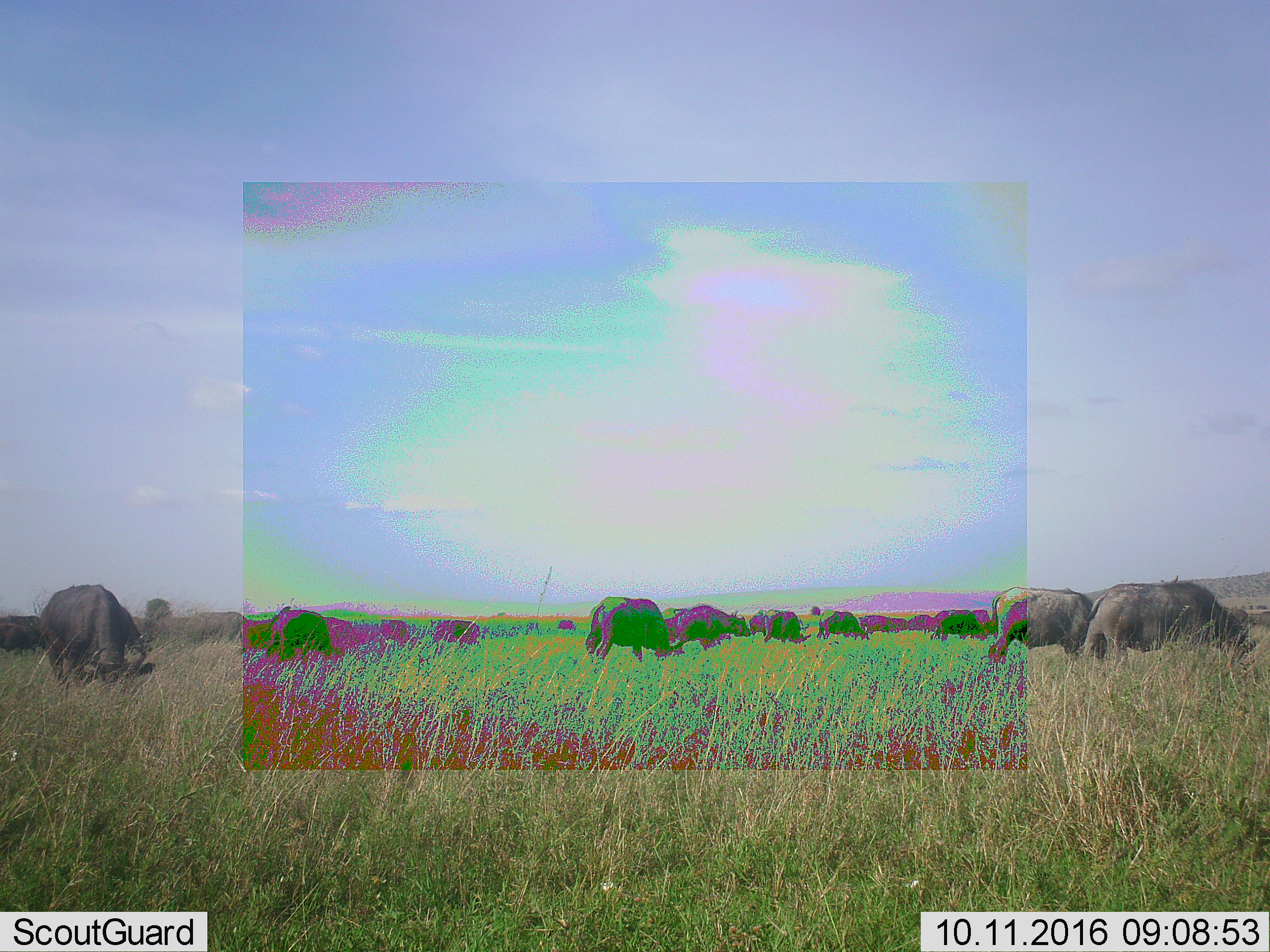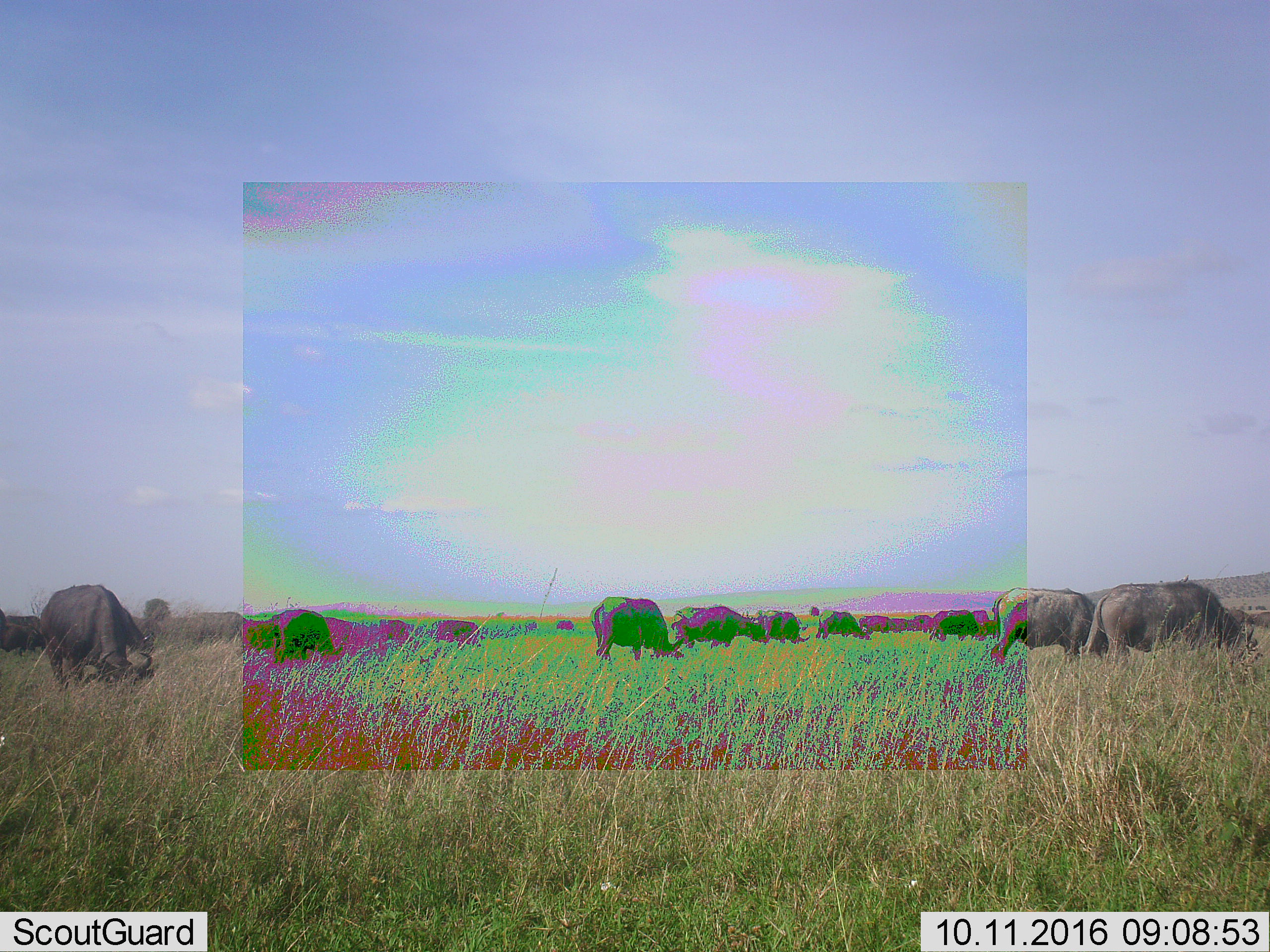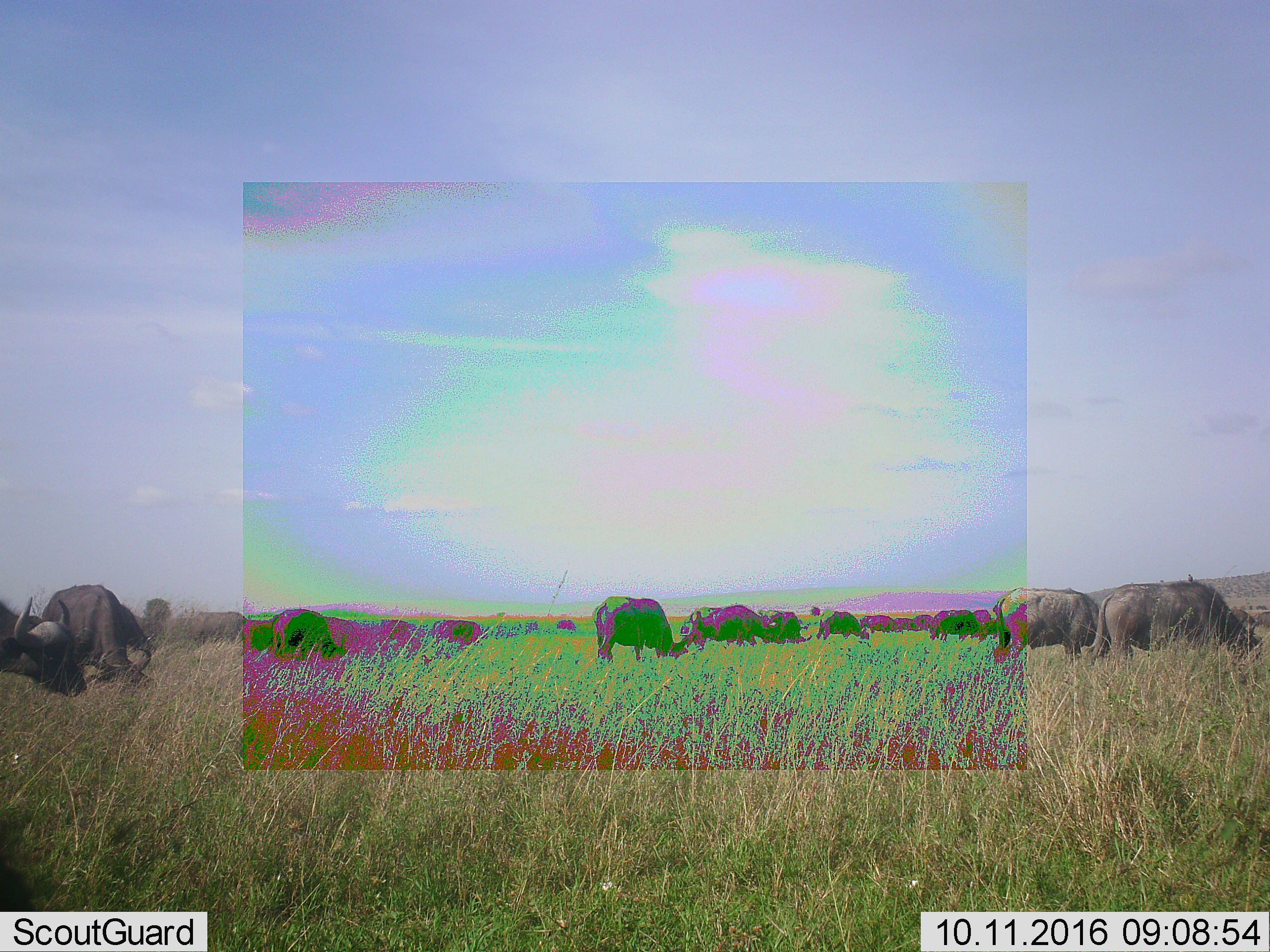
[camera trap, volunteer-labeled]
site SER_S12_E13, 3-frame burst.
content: unidentified animal